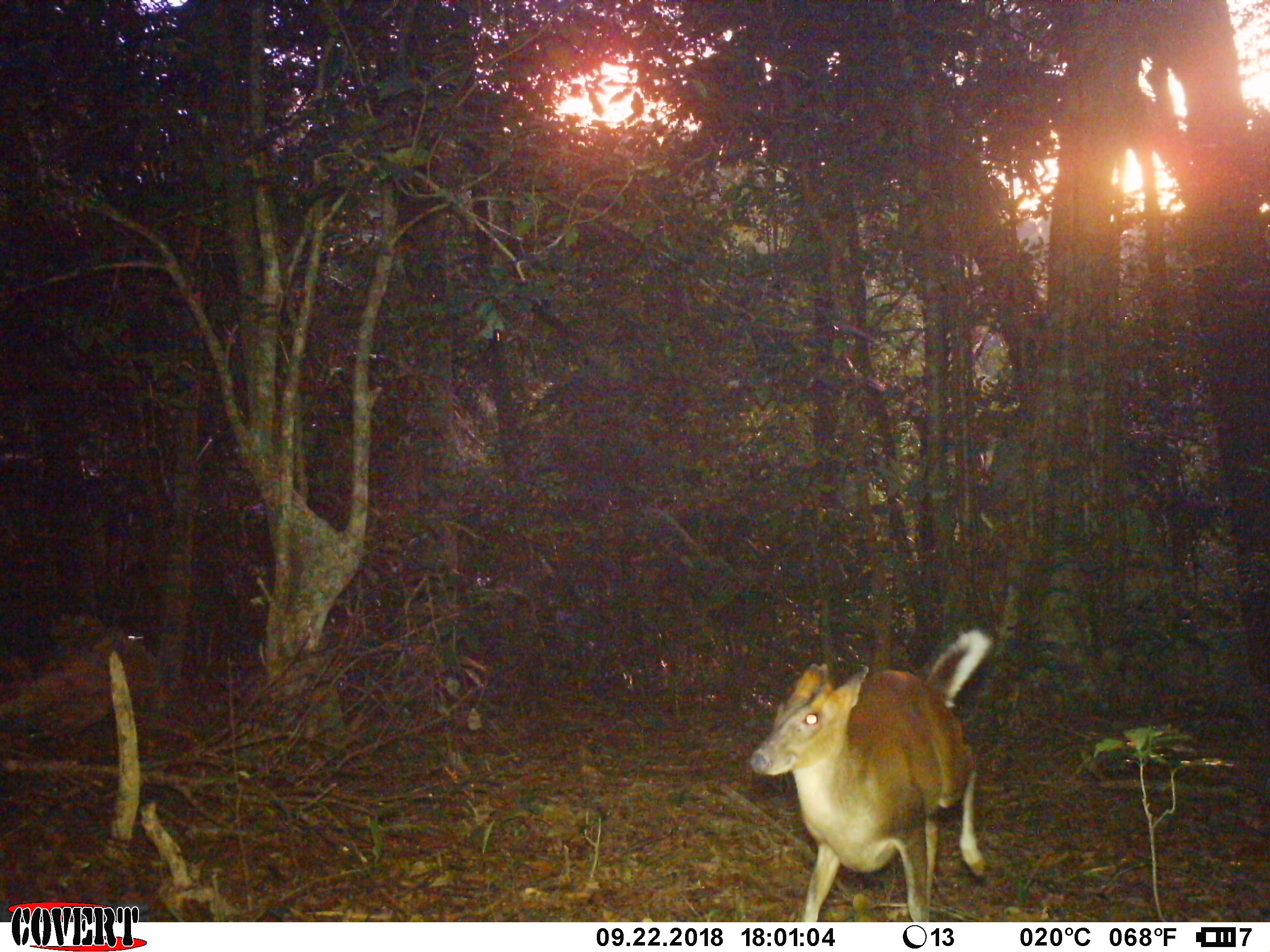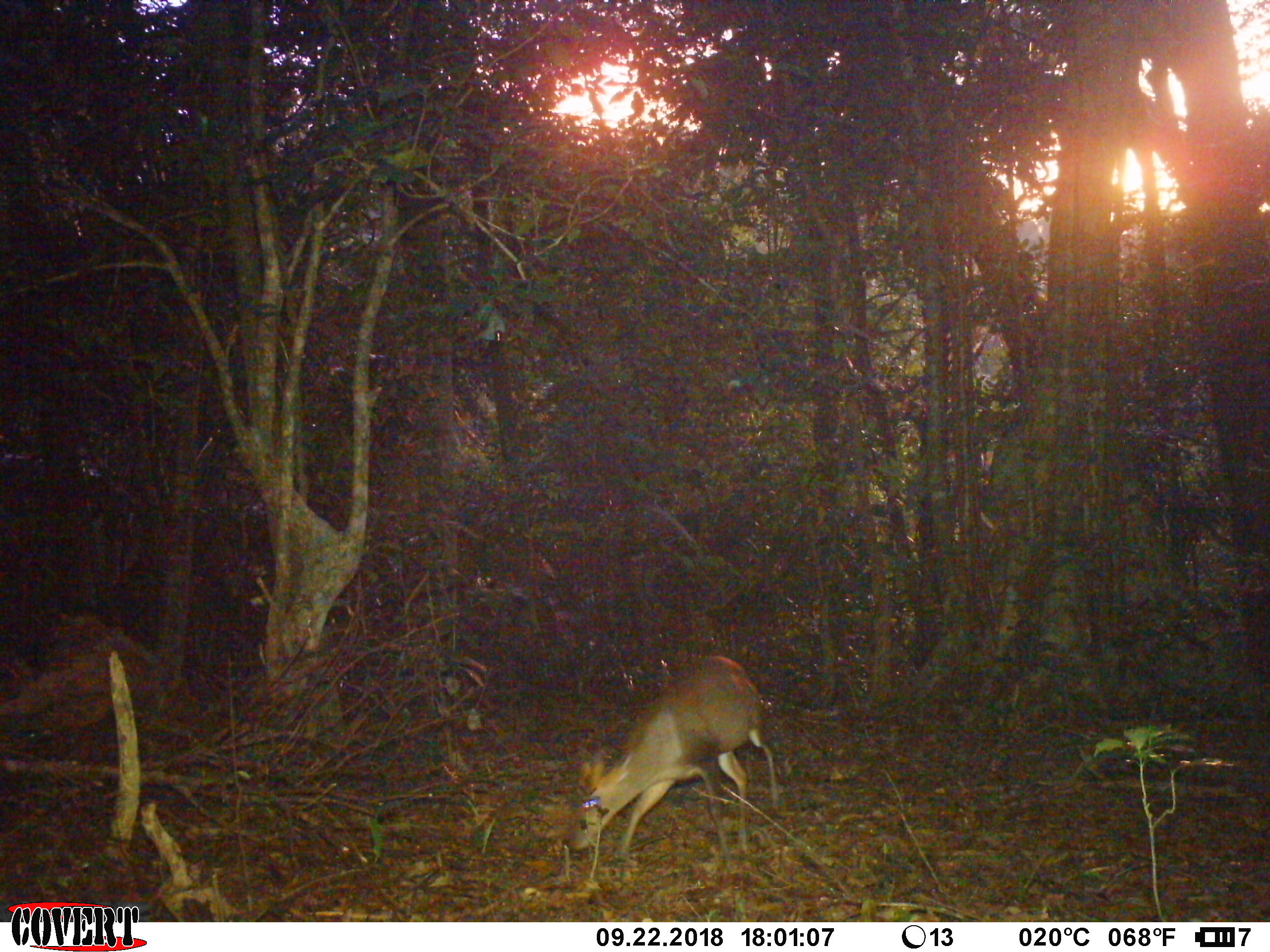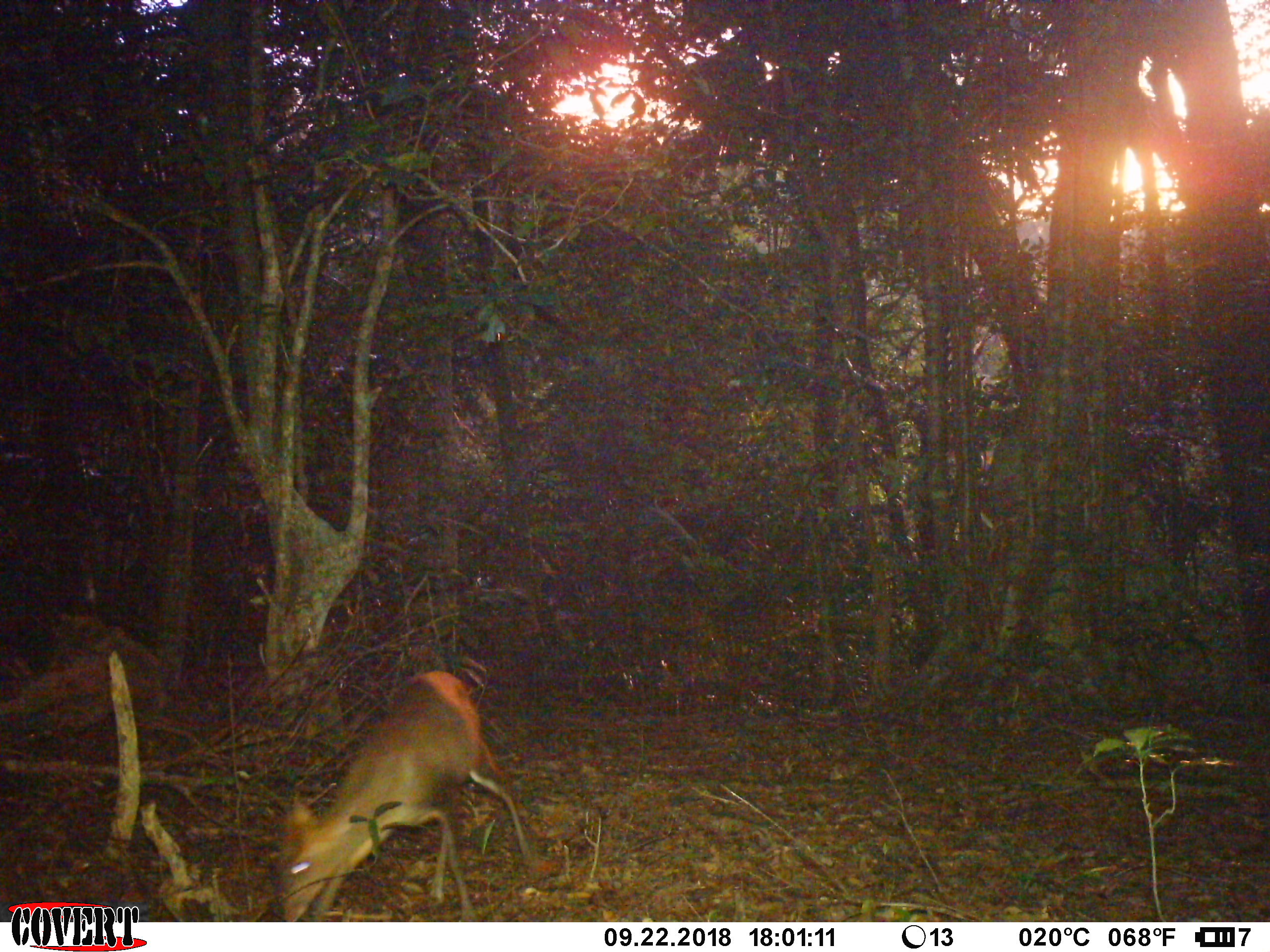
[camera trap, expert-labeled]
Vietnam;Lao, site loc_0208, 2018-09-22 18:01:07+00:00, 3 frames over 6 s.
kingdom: Animalia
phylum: Chordata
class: Mammalia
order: Artiodactyla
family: Cervidae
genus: Muntiacus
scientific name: Muntiacus rooseveltorum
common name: roosevelt's muntjac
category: roosevelts muntjac group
Roosevelts muntjac group (roosevelt's muntjac) (Muntiacus rooseveltorum). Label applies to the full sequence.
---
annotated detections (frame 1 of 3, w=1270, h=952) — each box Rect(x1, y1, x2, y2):
roosevelts muntjac group: Rect(748, 626, 991, 921)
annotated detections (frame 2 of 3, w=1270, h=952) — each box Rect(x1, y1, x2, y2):
roosevelts muntjac group: Rect(566, 654, 781, 858)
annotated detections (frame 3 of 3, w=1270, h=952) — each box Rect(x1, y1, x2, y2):
roosevelts muntjac group: Rect(275, 669, 533, 922)